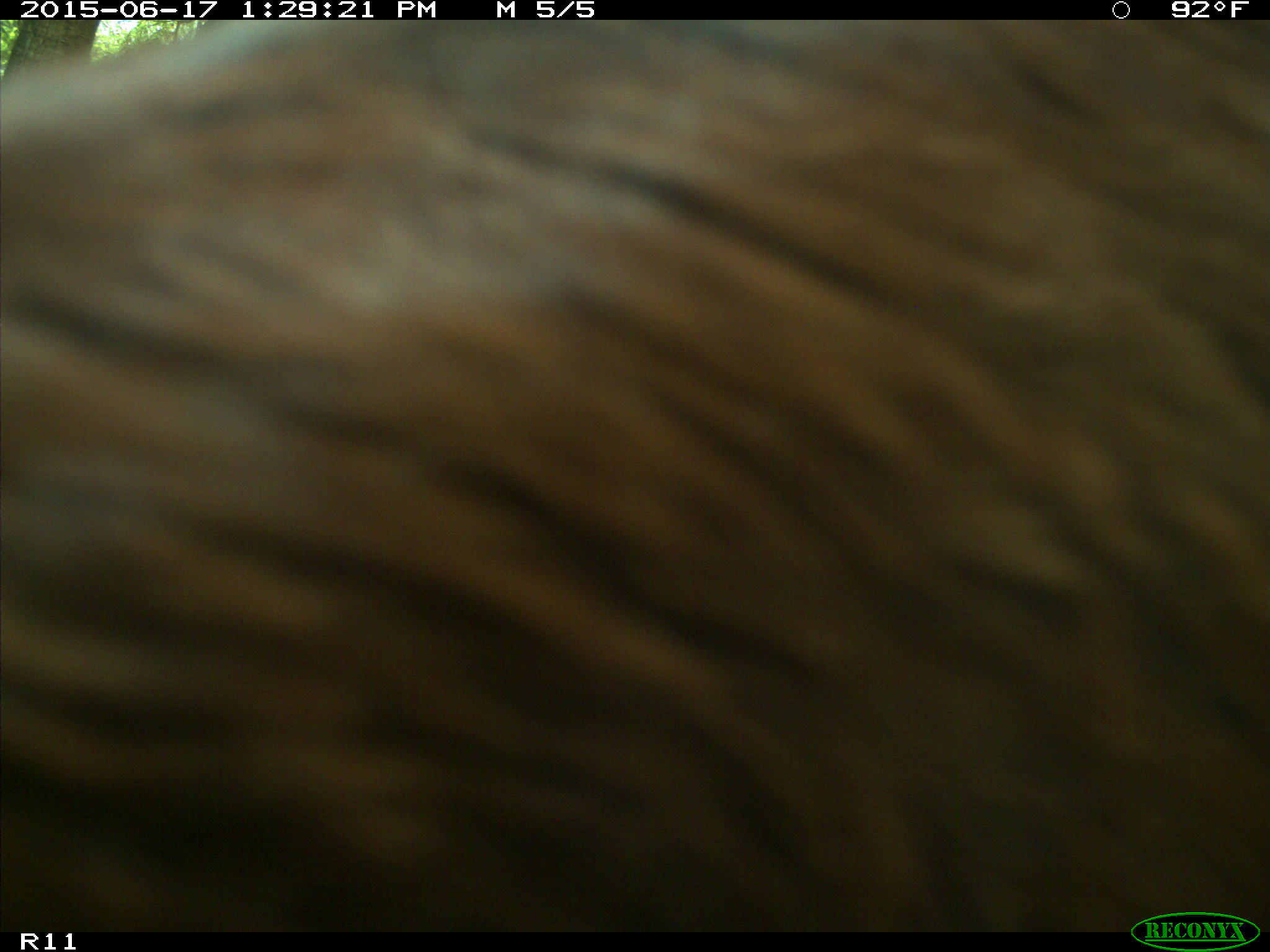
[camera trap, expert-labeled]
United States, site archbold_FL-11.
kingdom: Animalia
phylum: Chordata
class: Mammalia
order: Artiodactyla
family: Bovidae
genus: Bos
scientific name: Bos taurus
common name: domestic cow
Bos taurus (domestic cow).